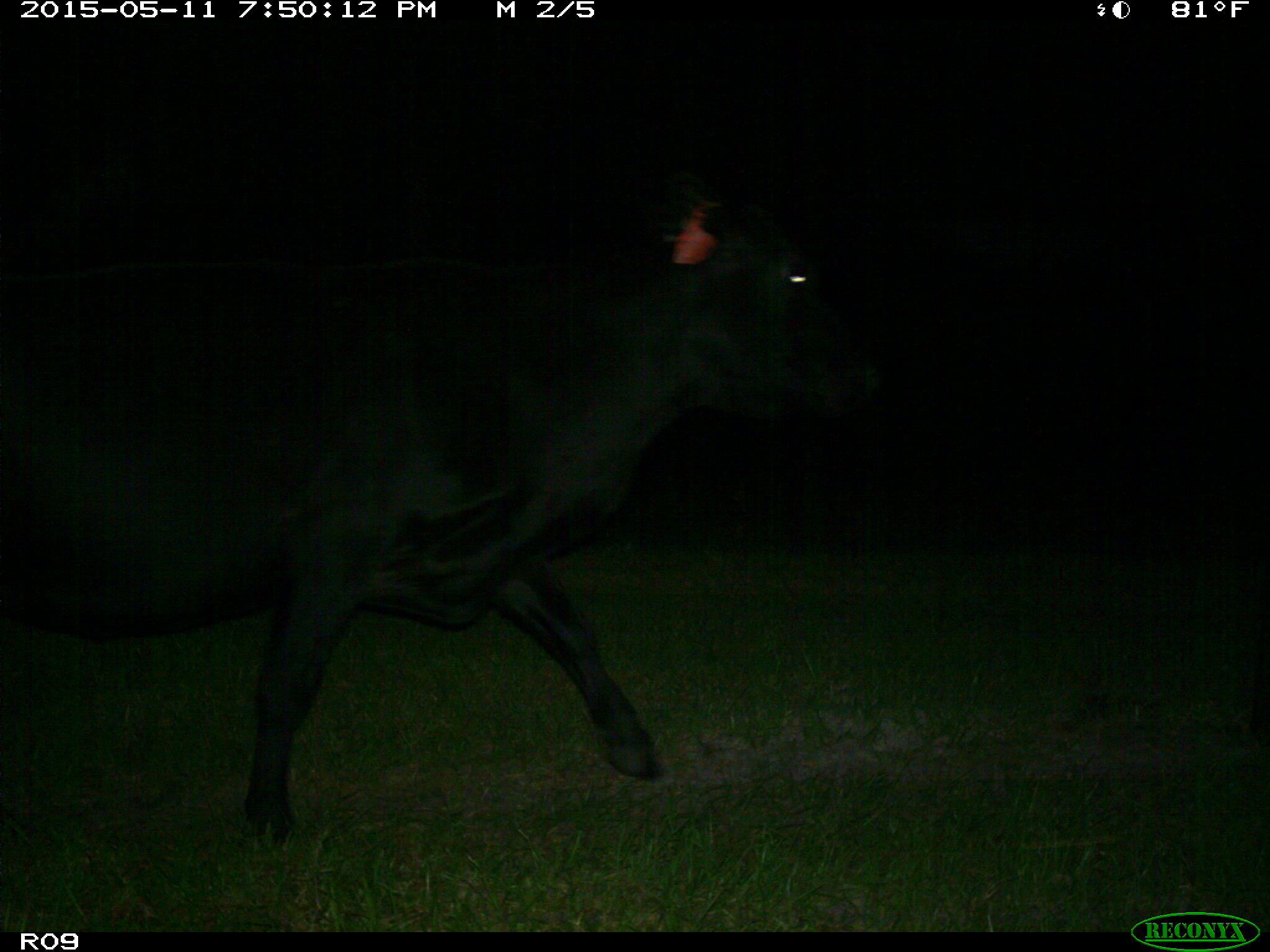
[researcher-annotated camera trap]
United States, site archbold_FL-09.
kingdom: Animalia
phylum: Chordata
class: Mammalia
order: Artiodactyla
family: Bovidae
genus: Bos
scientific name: Bos taurus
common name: domestic cow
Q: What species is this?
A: Bos taurus (domestic cow).